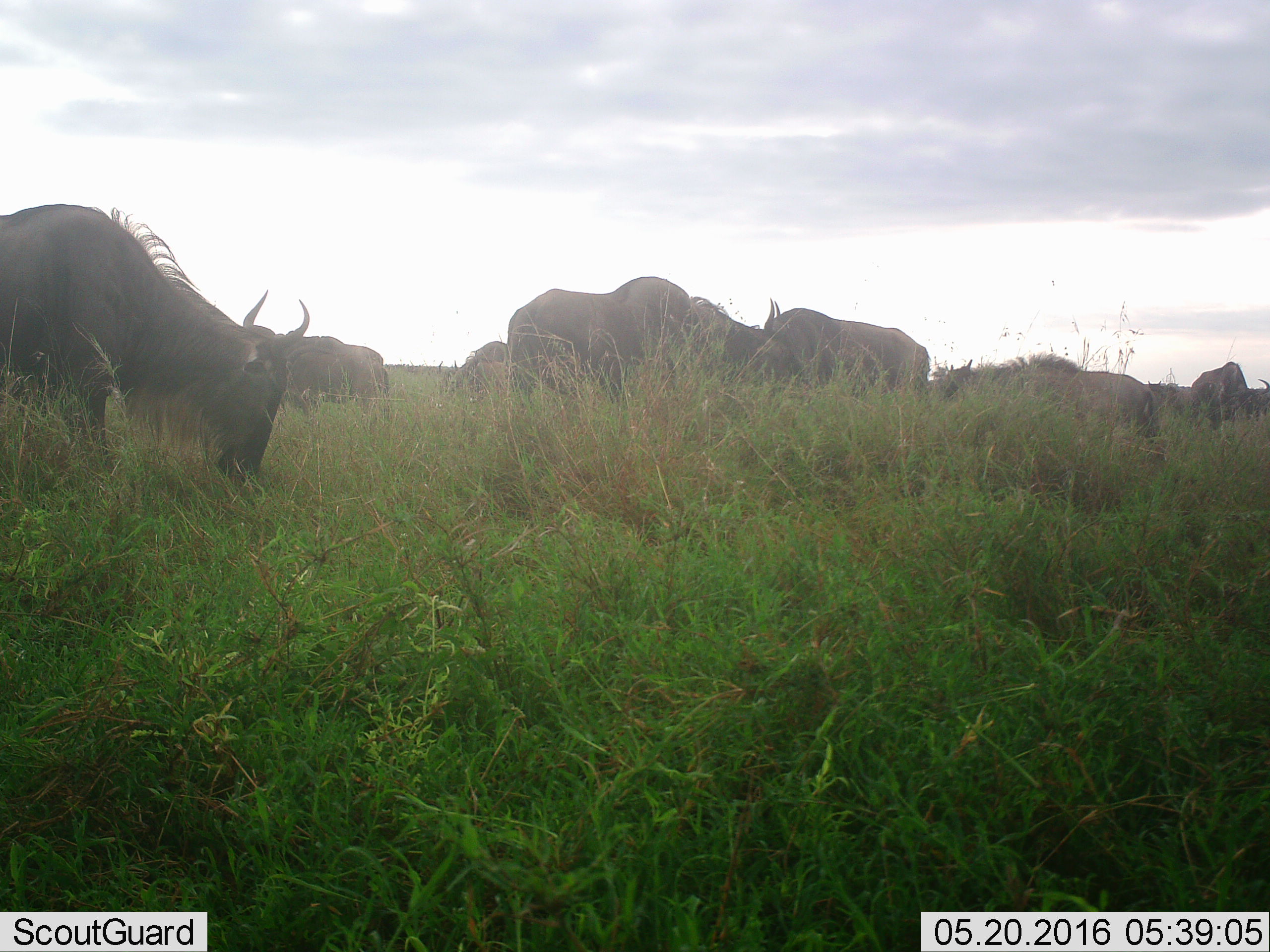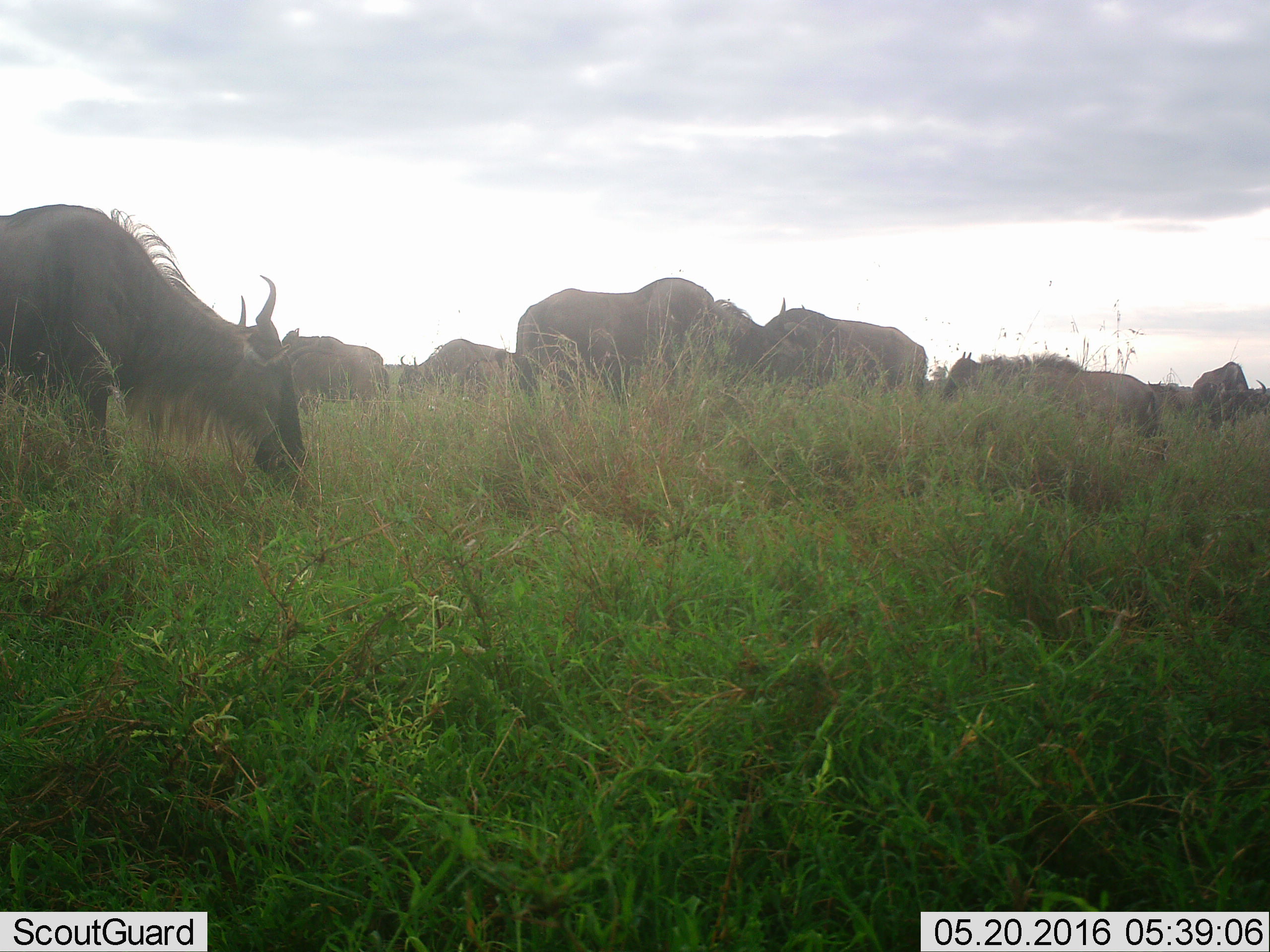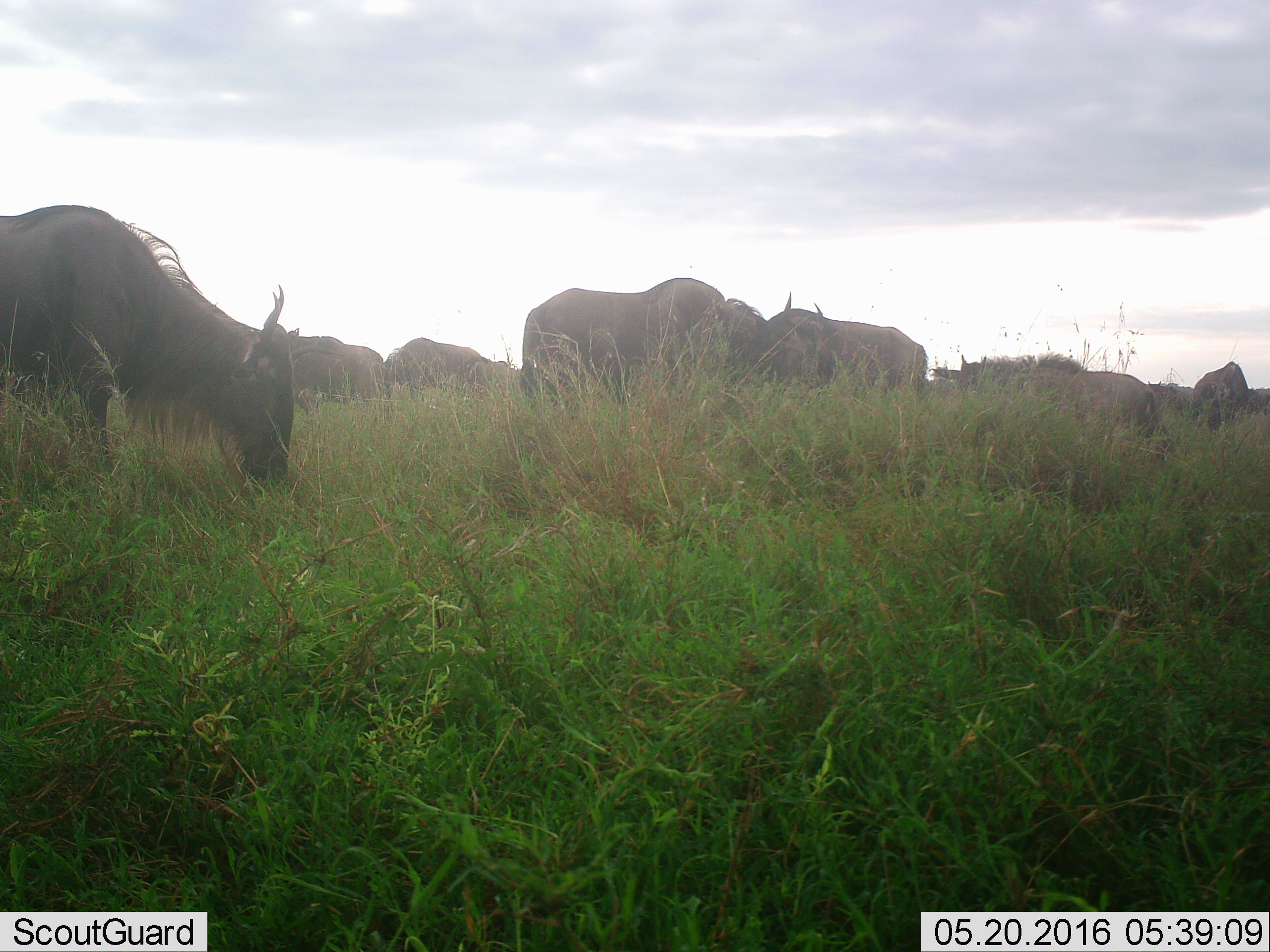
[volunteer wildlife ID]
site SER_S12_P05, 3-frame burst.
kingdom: Animalia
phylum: Chordata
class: Mammalia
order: Artiodactyla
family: Bovidae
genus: Connochaetes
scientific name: Connochaetes taurinus taurinus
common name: blue wildebeest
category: wildebeestblue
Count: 11-50.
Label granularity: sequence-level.